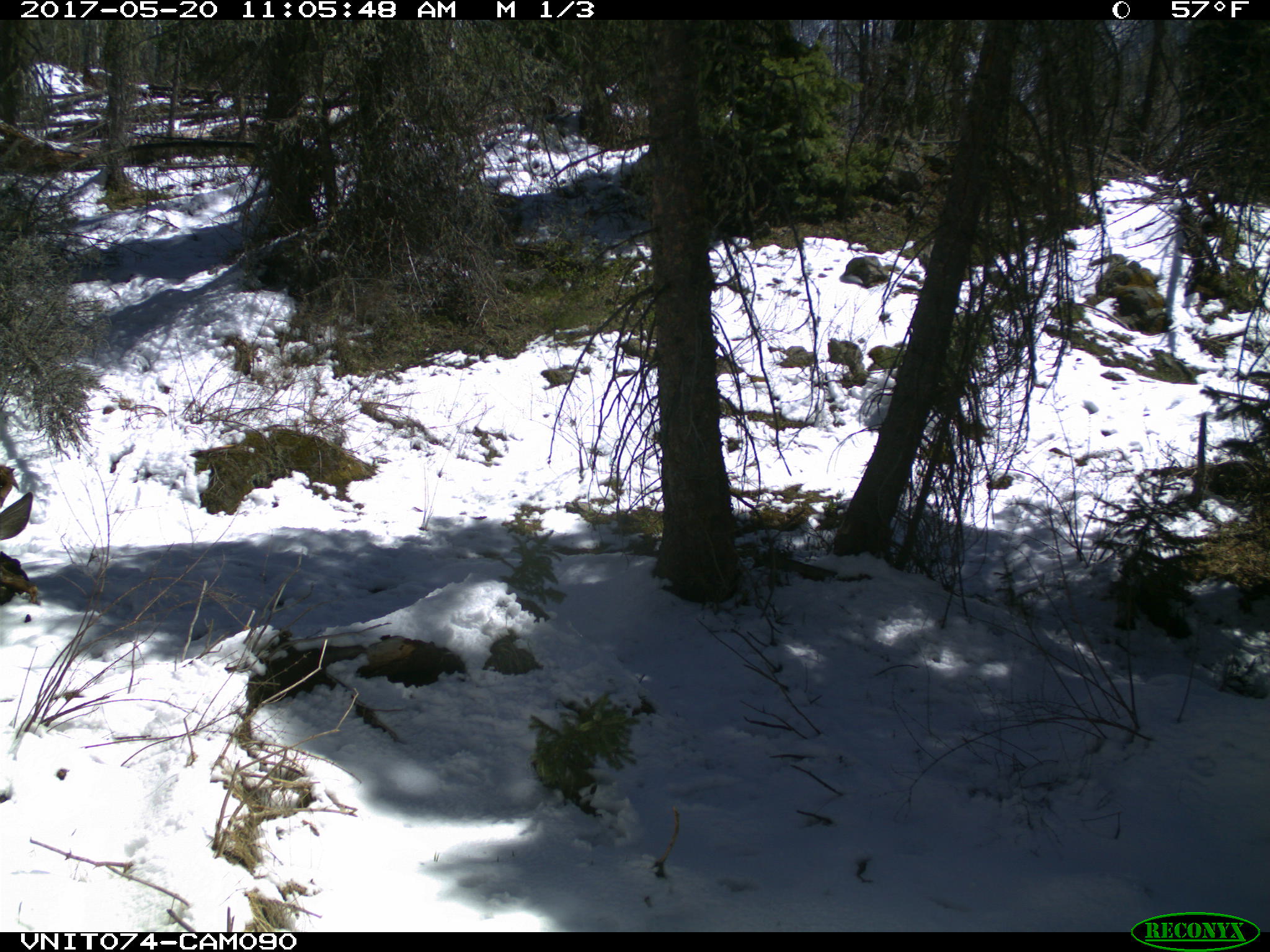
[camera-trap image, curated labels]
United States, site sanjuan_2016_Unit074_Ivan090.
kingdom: Animalia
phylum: Chordata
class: Mammalia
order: Artiodactyla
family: Cervidae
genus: Odocoileus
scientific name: Odocoileus hemionus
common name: mule deer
Odocoileus hemionus (mule deer).